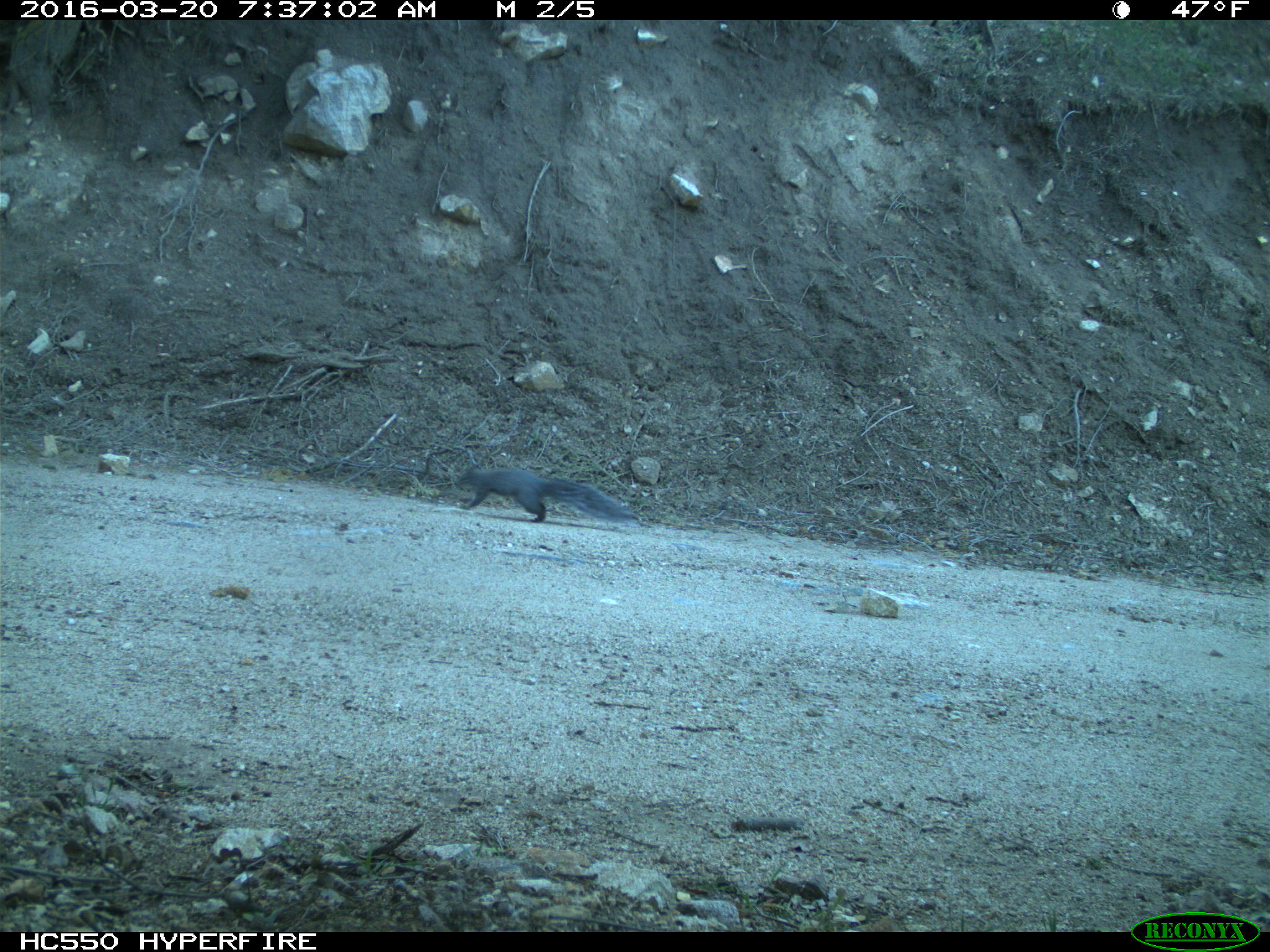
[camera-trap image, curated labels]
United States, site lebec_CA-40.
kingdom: Animalia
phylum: Chordata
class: Mammalia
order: Rodentia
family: Sciuridae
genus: Sciurus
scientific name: Sciurus carolinensis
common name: eastern gray squirrel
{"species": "Sciurus carolinensis (eastern gray squirrel)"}